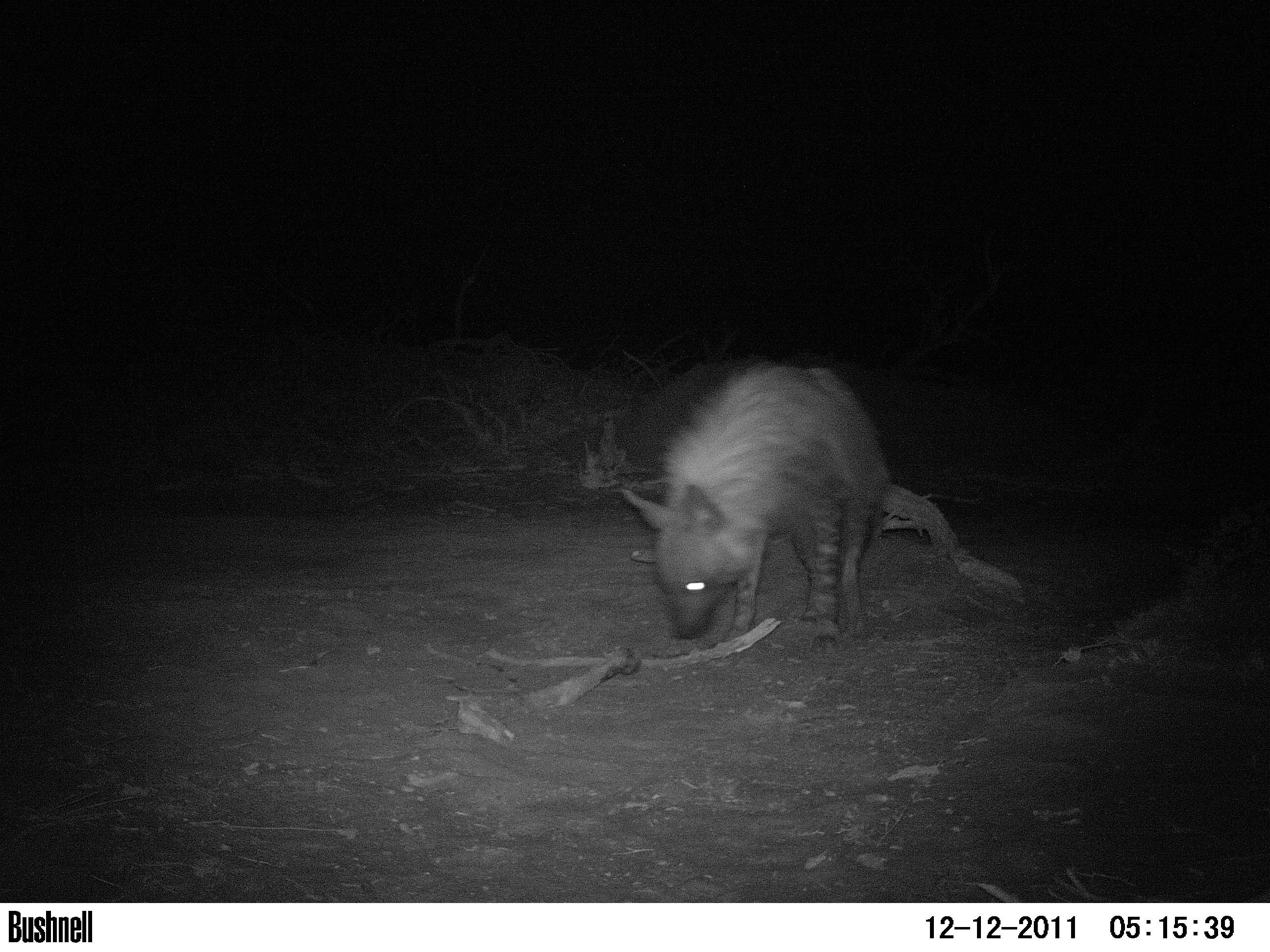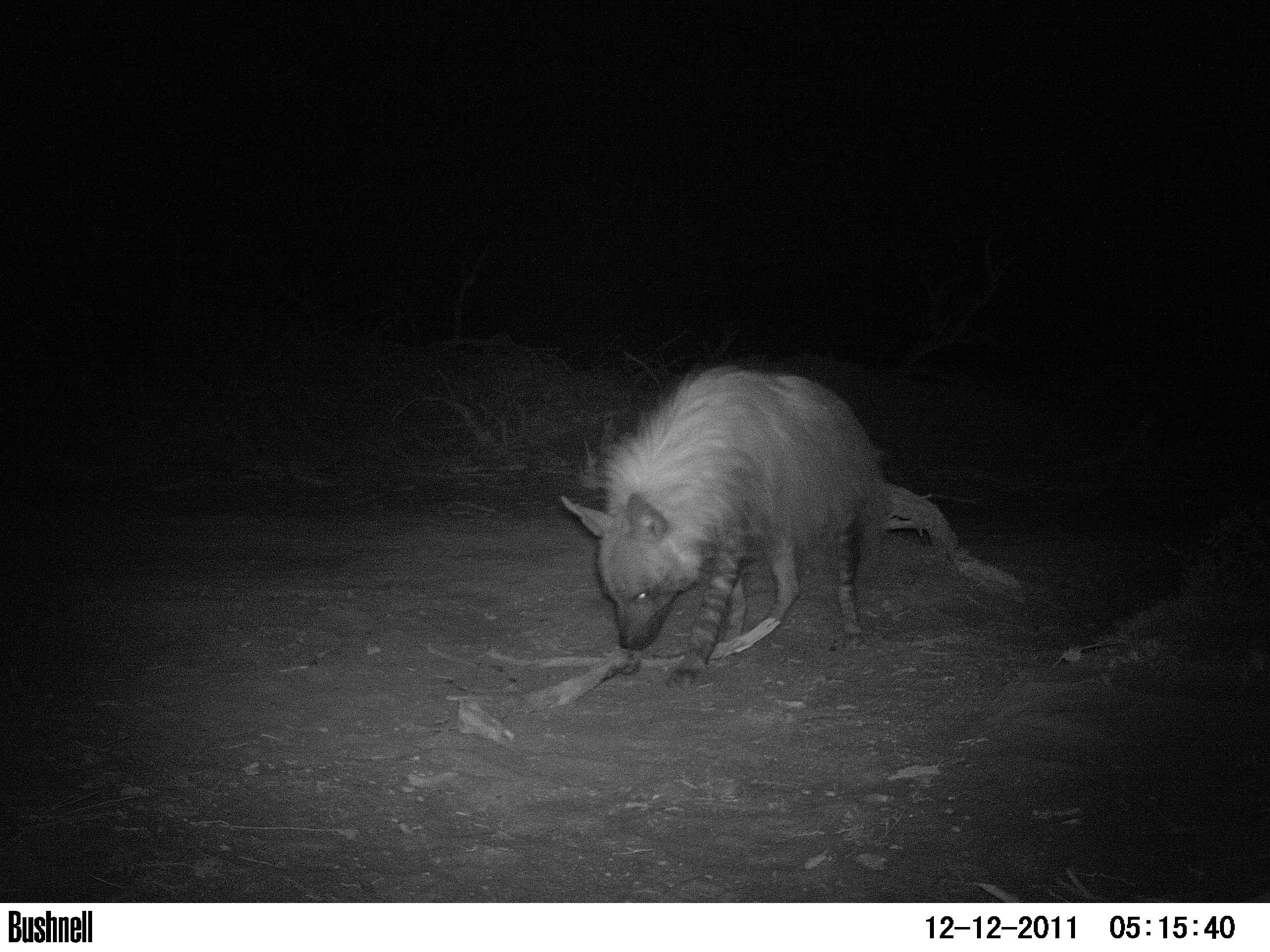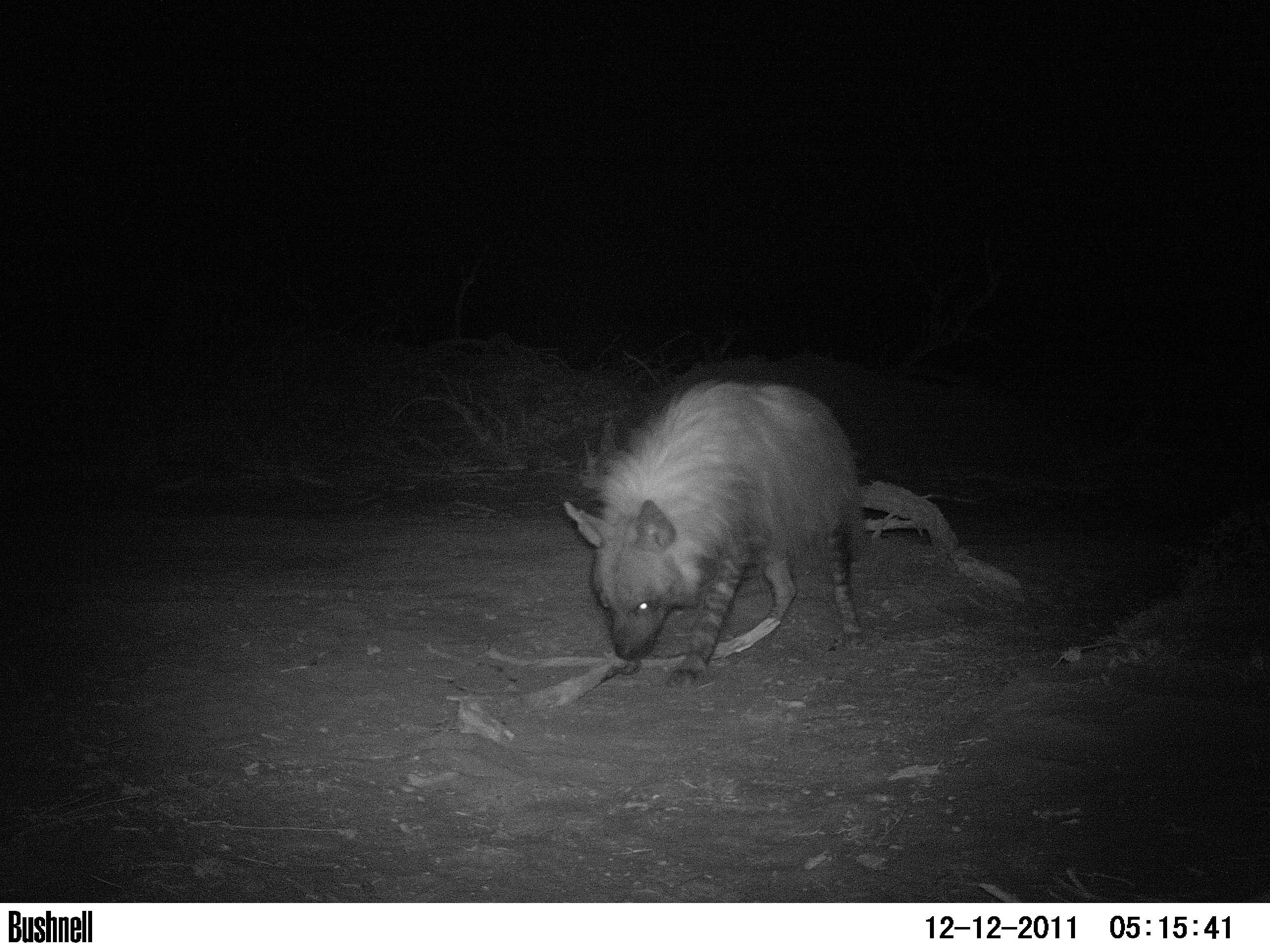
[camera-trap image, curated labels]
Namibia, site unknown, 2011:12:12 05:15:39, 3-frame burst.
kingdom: Animalia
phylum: Chordata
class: Mammalia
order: Carnivora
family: Hyaenidae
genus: Parahyaena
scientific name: Parahyaena brunnea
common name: brown hyena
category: hyaena brunnea